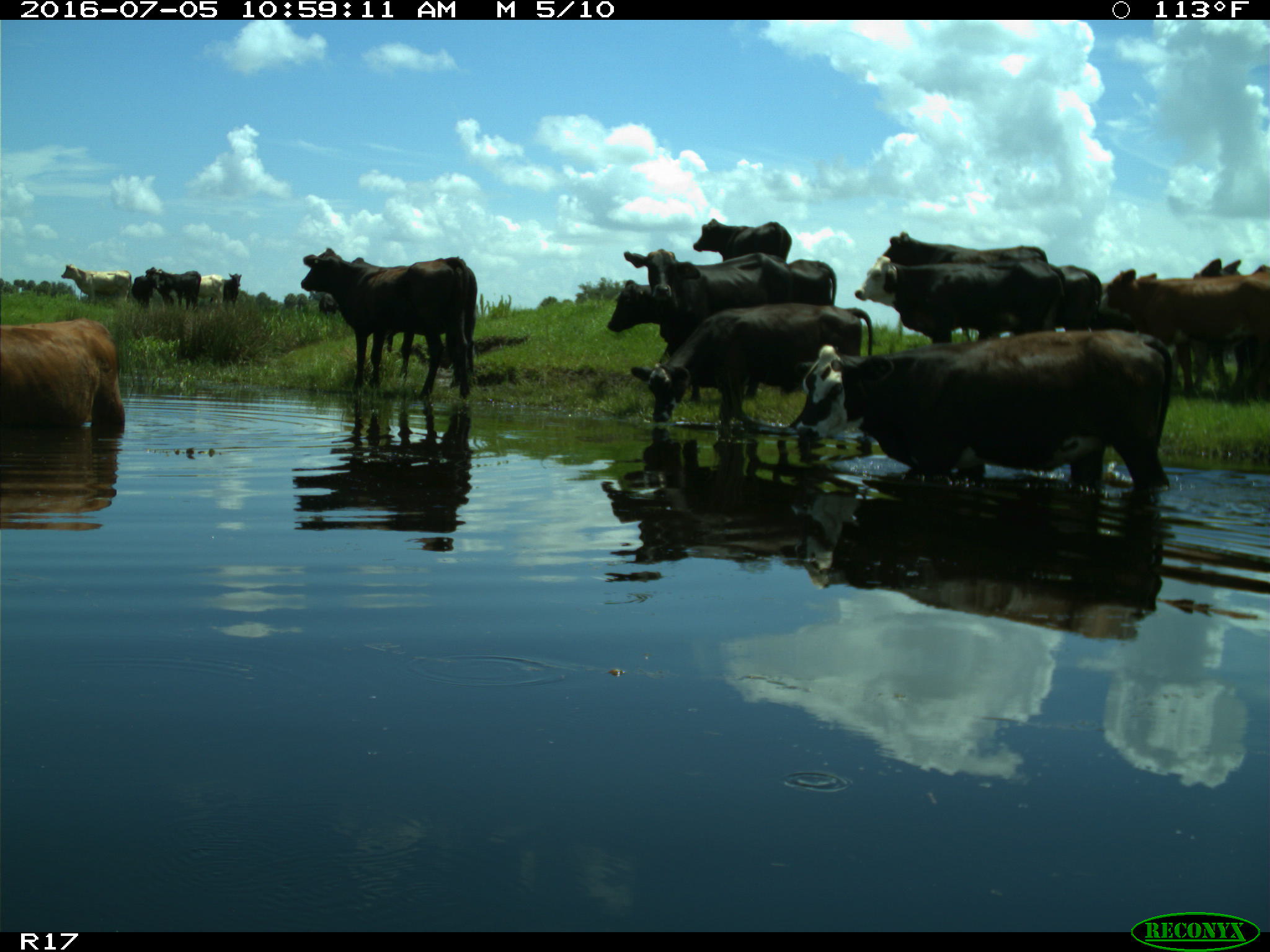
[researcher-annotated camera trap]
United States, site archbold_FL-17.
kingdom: Animalia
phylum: Chordata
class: Mammalia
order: Artiodactyla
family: Bovidae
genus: Bos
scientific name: Bos taurus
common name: domestic cow